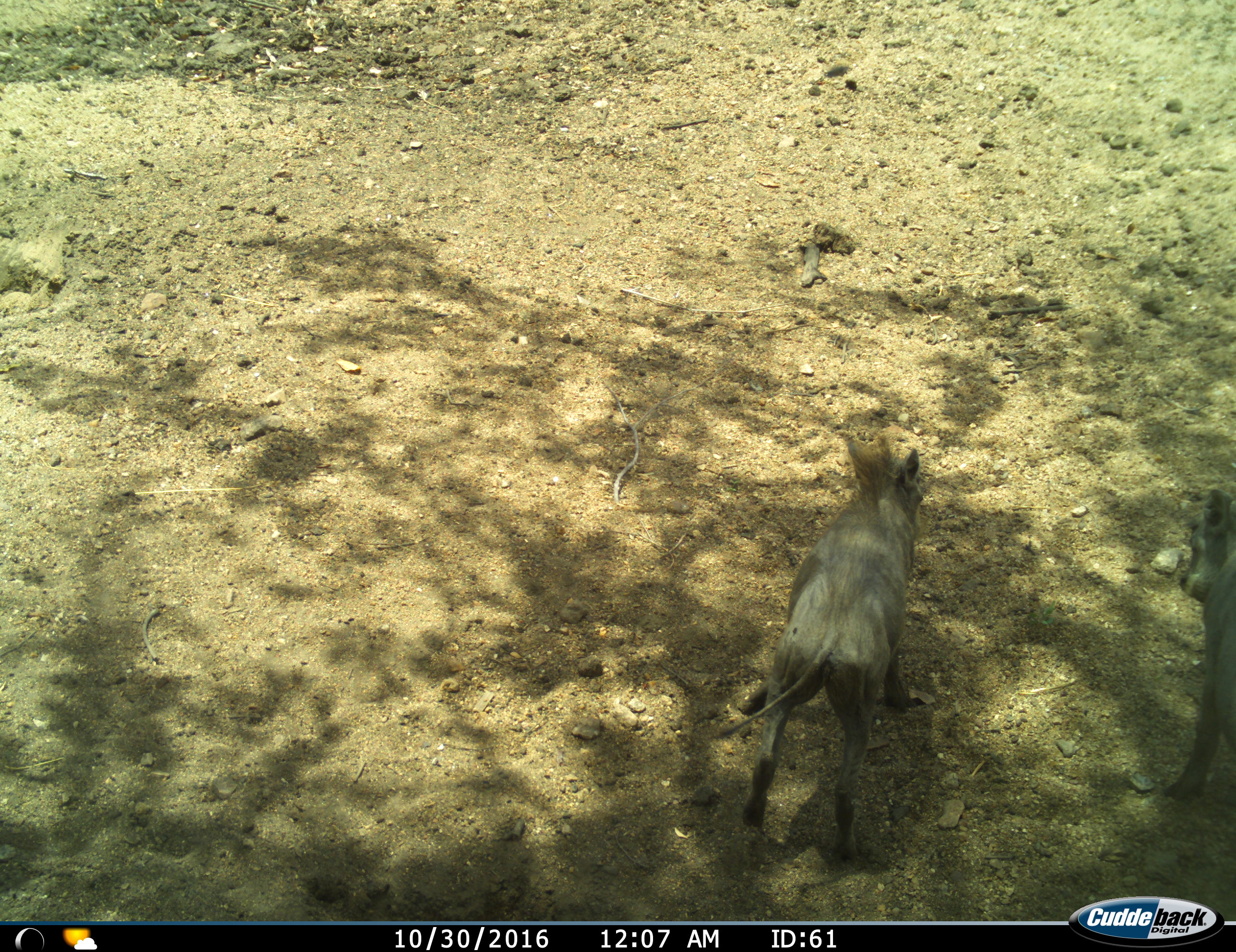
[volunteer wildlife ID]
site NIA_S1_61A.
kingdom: Animalia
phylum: Chordata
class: Mammalia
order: Artiodactyla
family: Suidae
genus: Phacochoerus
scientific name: Phacochoerus africanus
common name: warthog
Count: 2.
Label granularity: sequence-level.